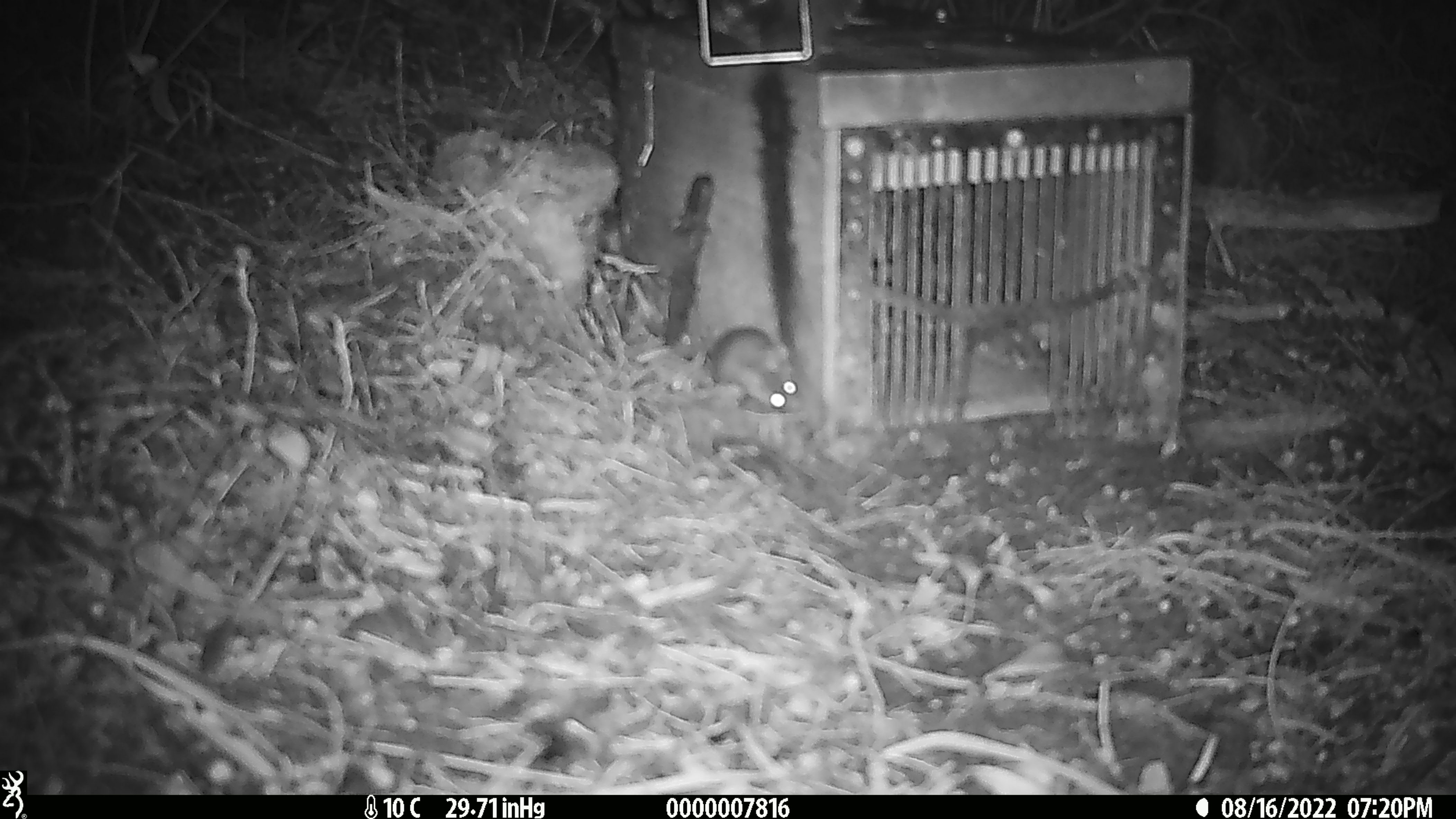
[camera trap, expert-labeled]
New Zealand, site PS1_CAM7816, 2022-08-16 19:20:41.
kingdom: Animalia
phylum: Chordata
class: Mammalia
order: Rodentia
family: Muridae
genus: Mus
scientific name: Mus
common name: mouse